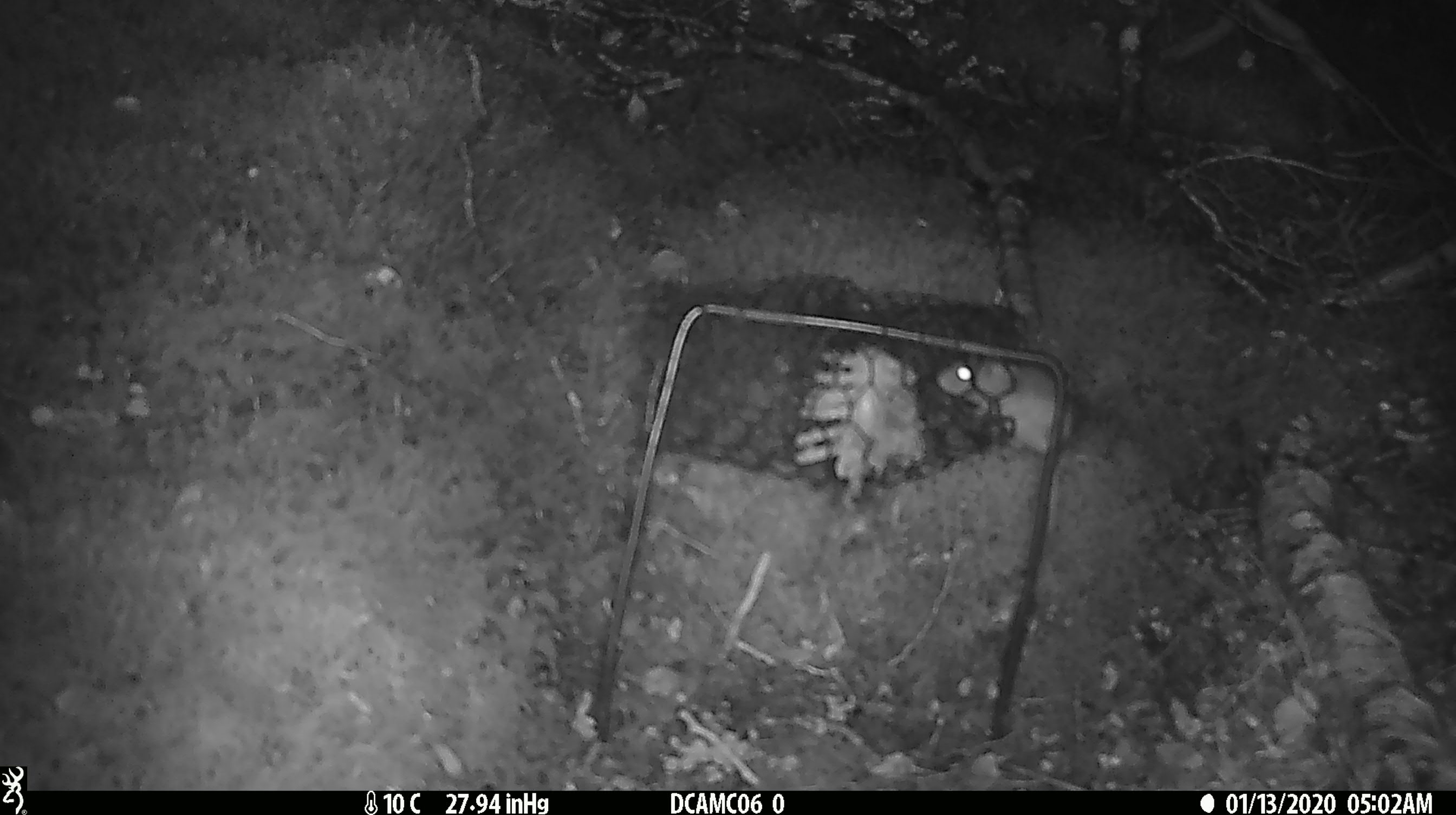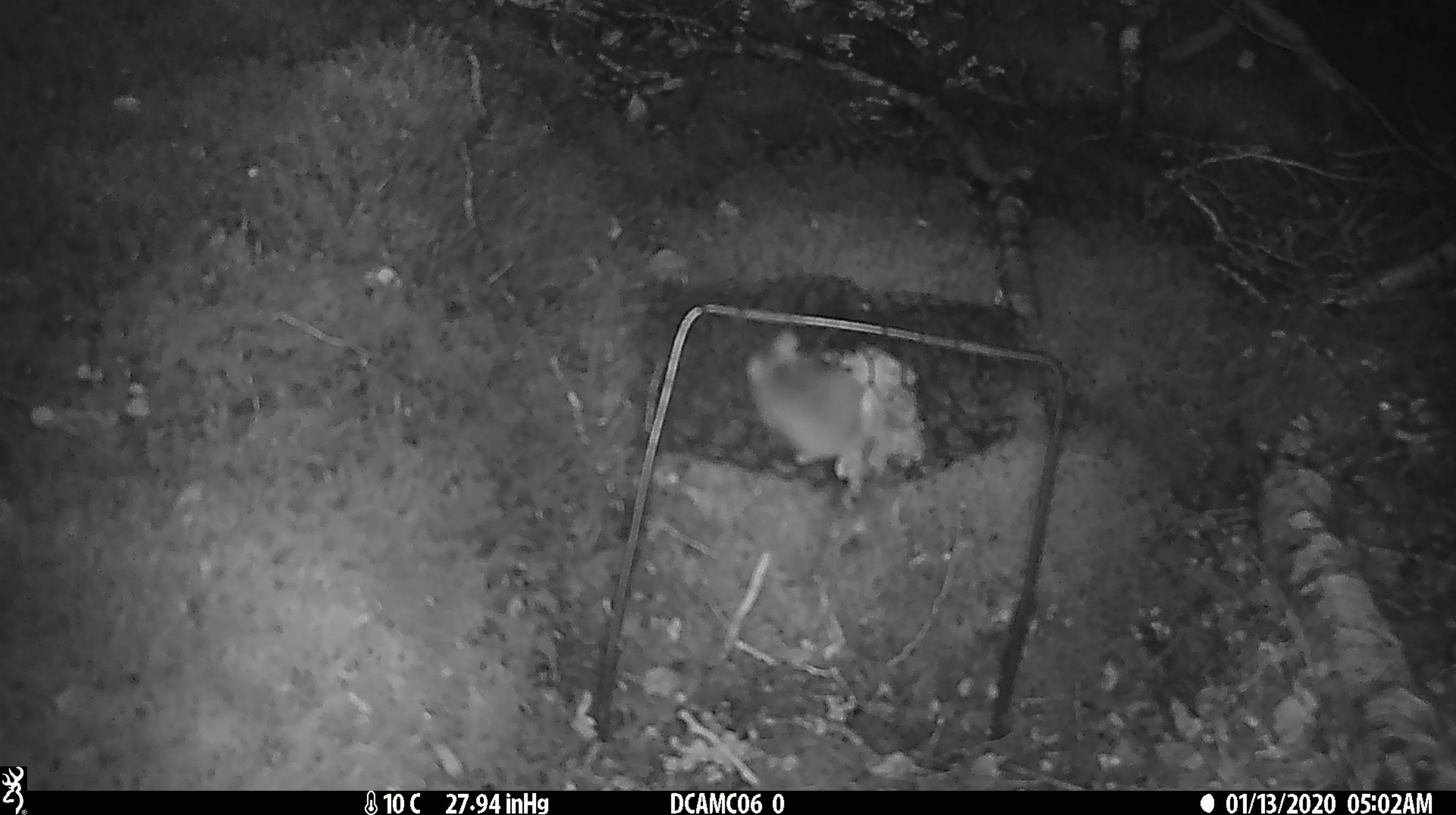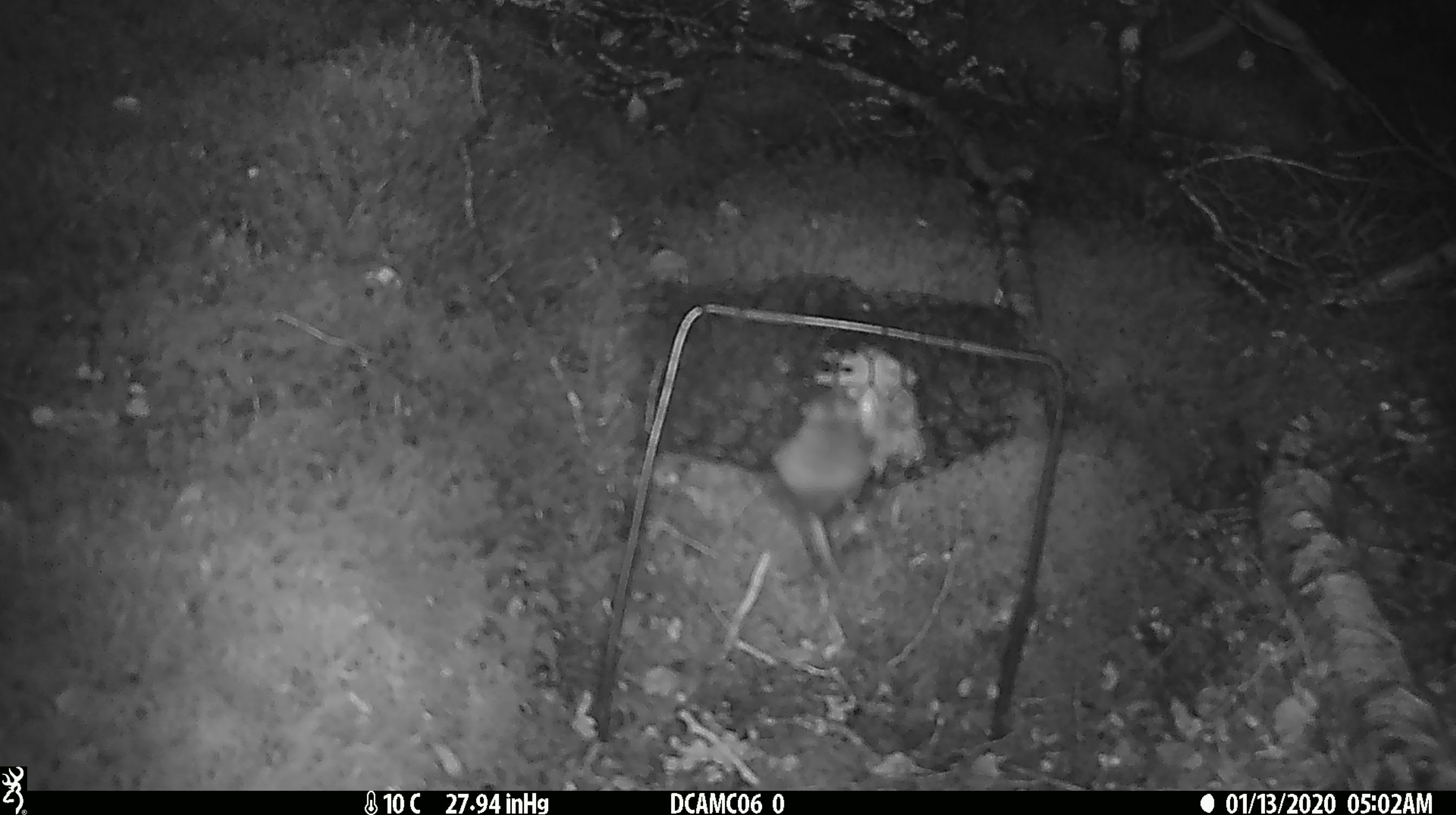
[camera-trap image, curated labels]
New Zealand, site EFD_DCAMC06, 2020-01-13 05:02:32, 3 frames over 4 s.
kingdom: Animalia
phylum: Chordata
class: Mammalia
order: Rodentia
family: Muridae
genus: Mus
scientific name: Mus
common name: mouse